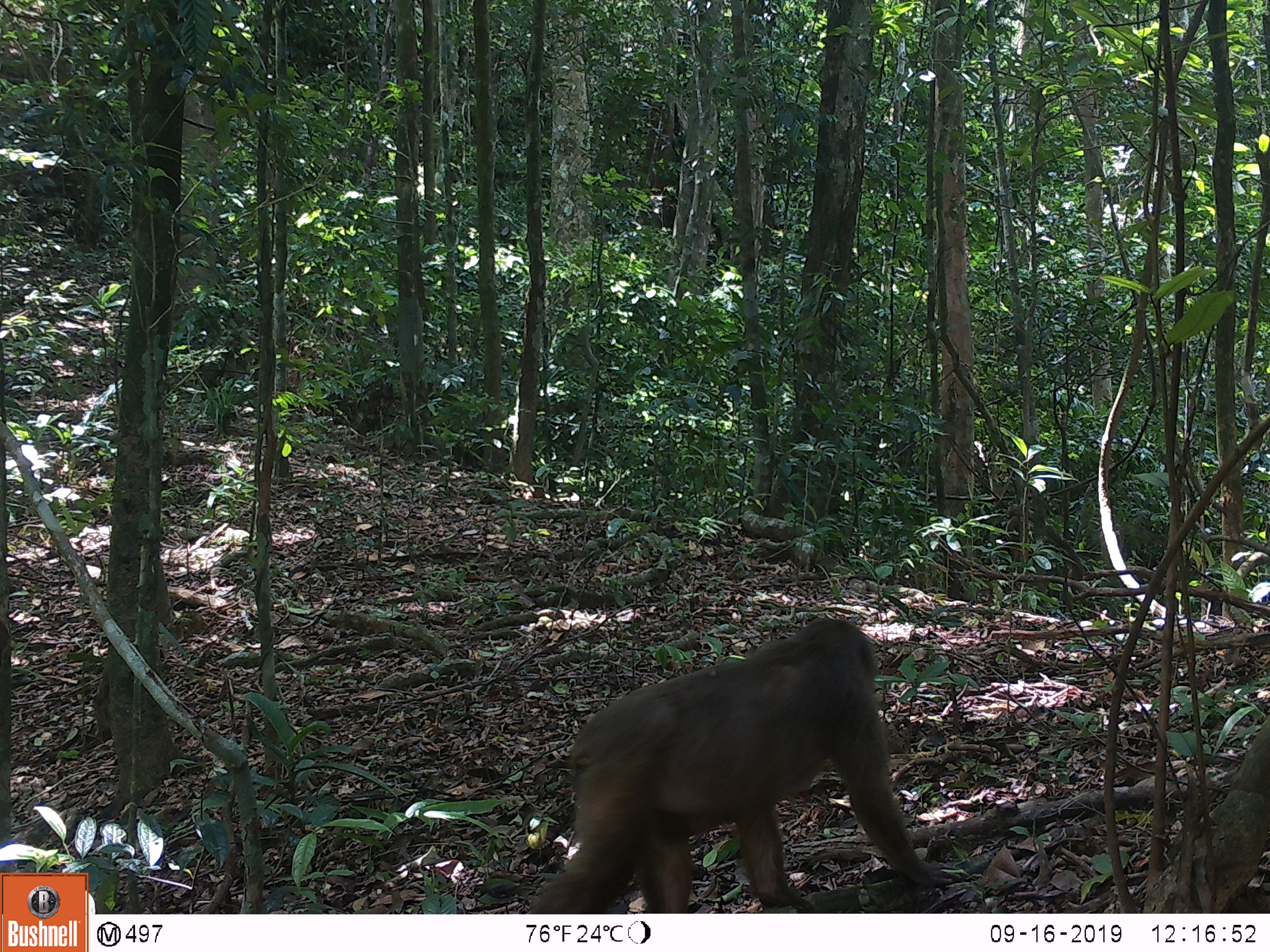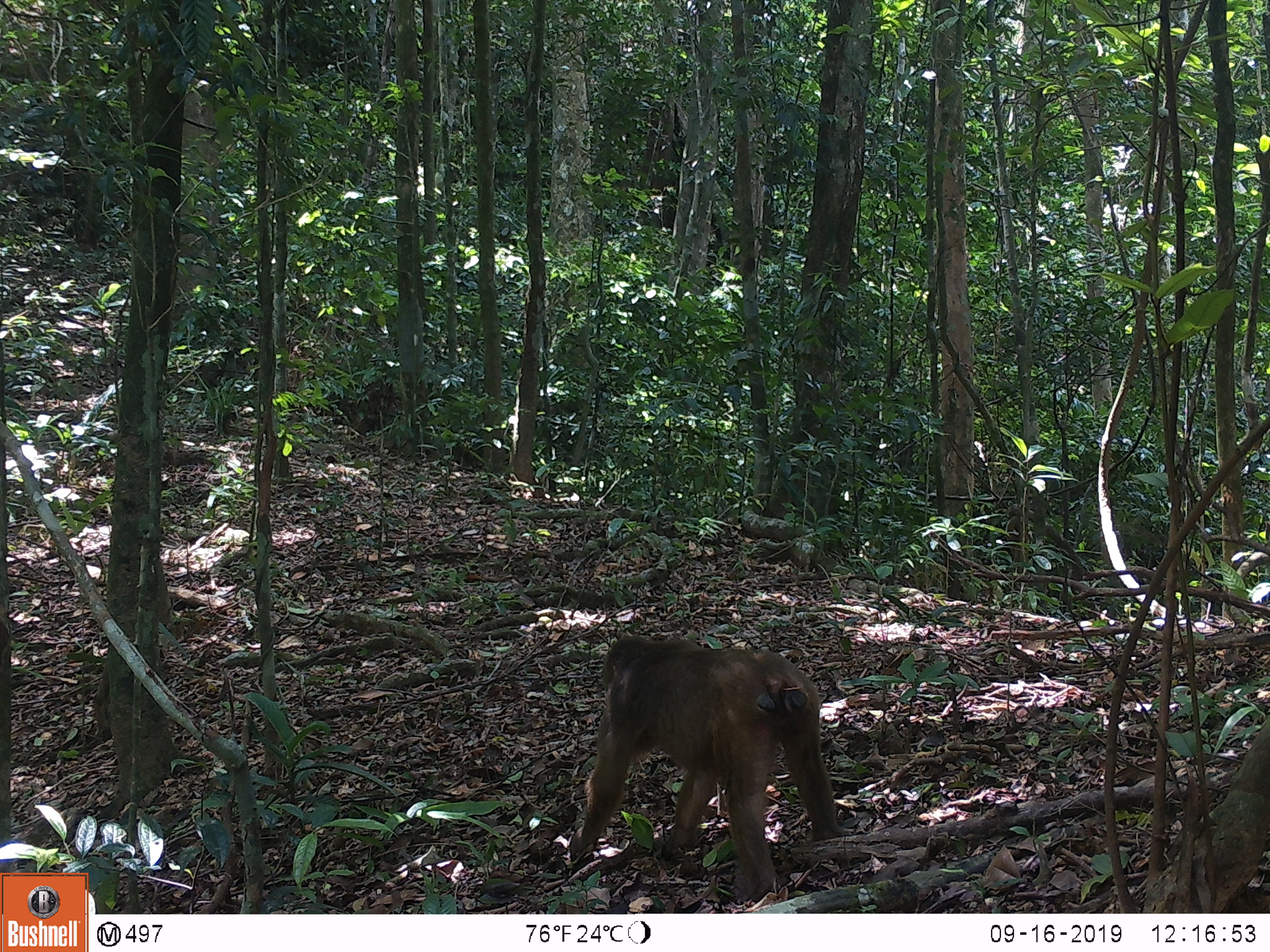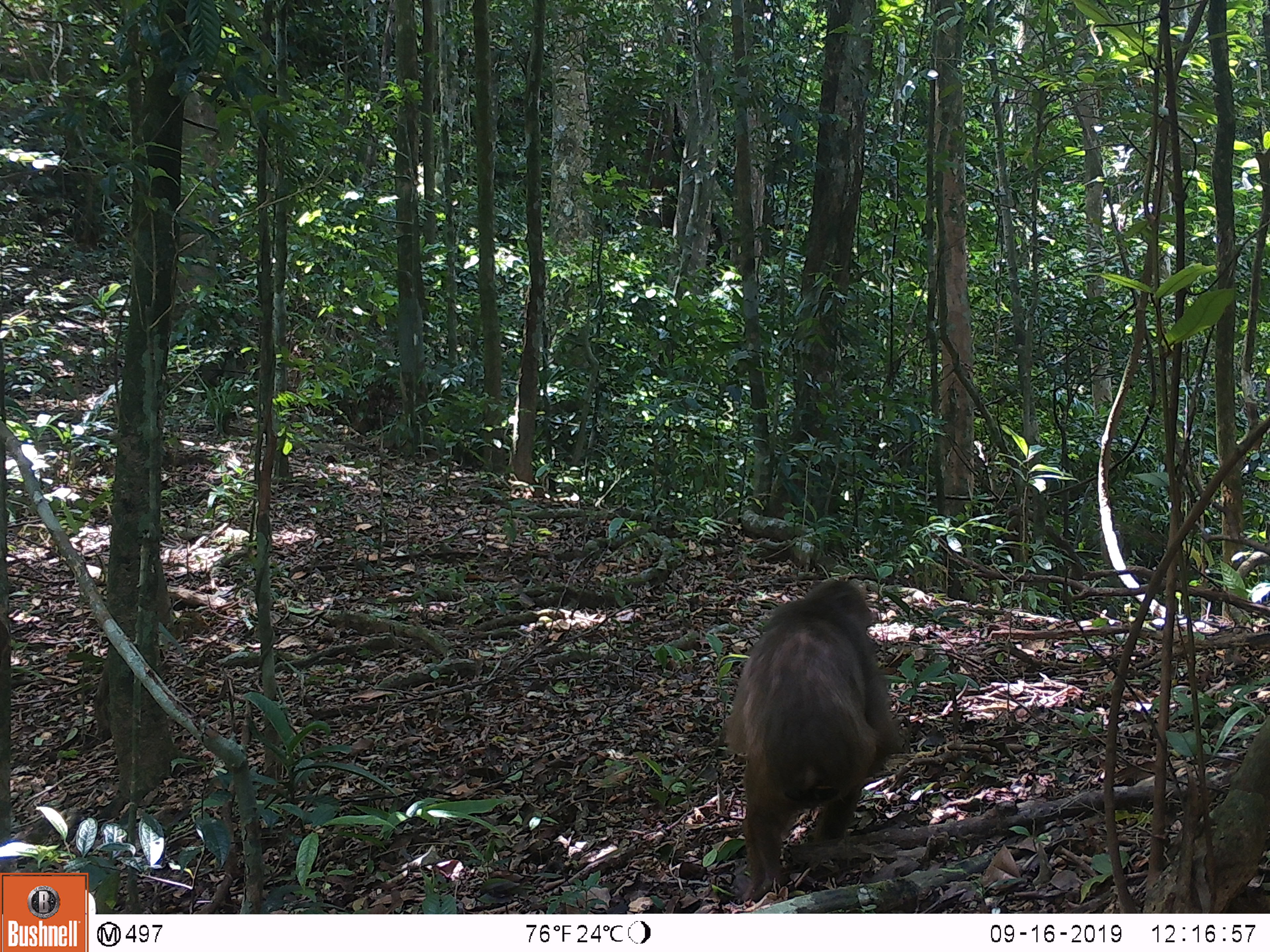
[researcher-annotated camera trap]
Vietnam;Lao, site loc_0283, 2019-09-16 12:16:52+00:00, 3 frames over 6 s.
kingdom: Animalia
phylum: Chordata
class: Mammalia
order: Primates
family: Cercopithecidae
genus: Macaca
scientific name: Macaca arctoides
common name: stump-tailed macaque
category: stump tailed macaque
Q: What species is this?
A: Stump tailed macaque (stump-tailed macaque) (Macaca arctoides).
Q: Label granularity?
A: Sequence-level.